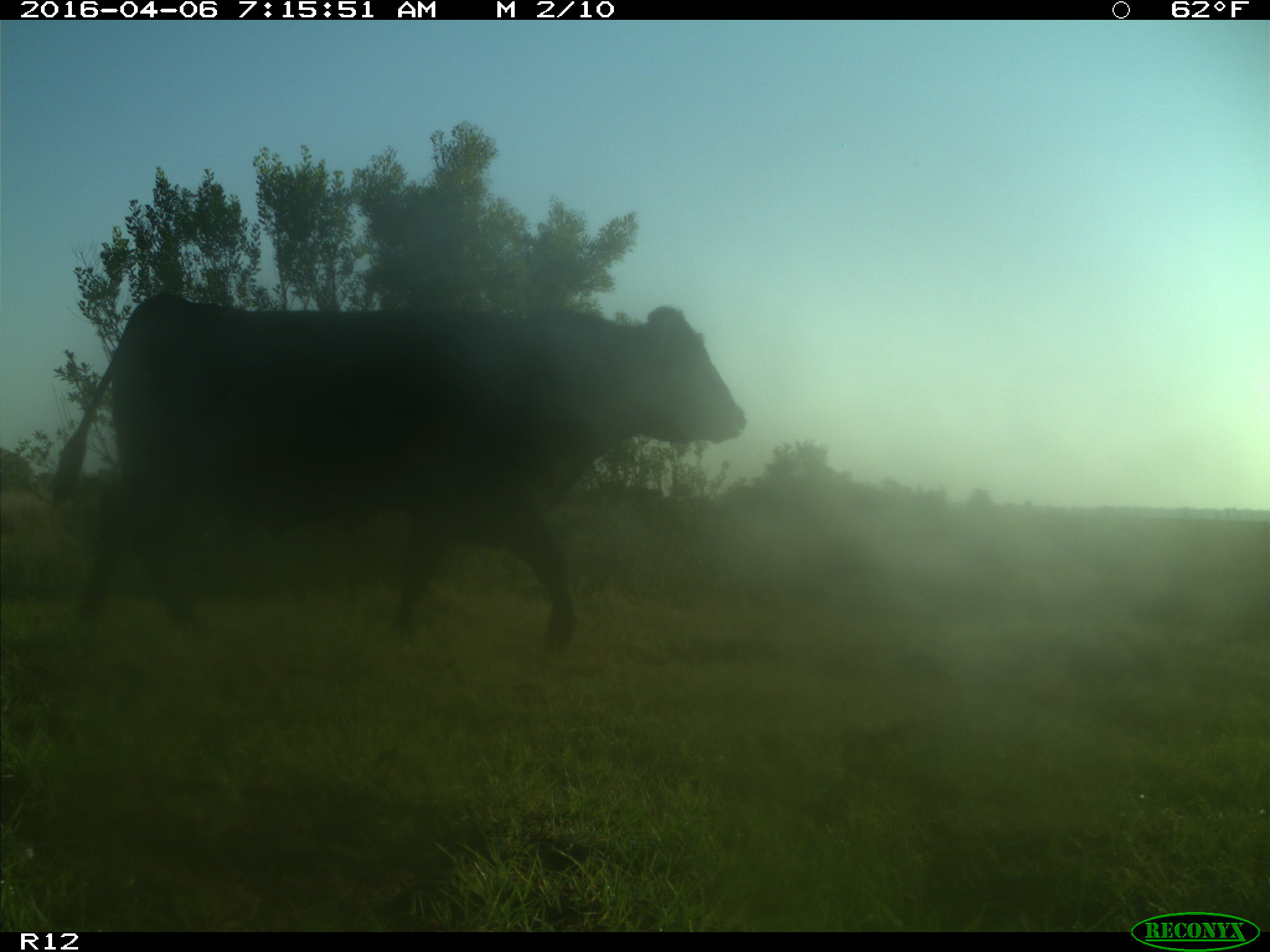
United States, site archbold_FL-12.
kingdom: Animalia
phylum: Chordata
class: Mammalia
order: Artiodactyla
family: Bovidae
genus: Bos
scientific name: Bos taurus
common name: domestic cow